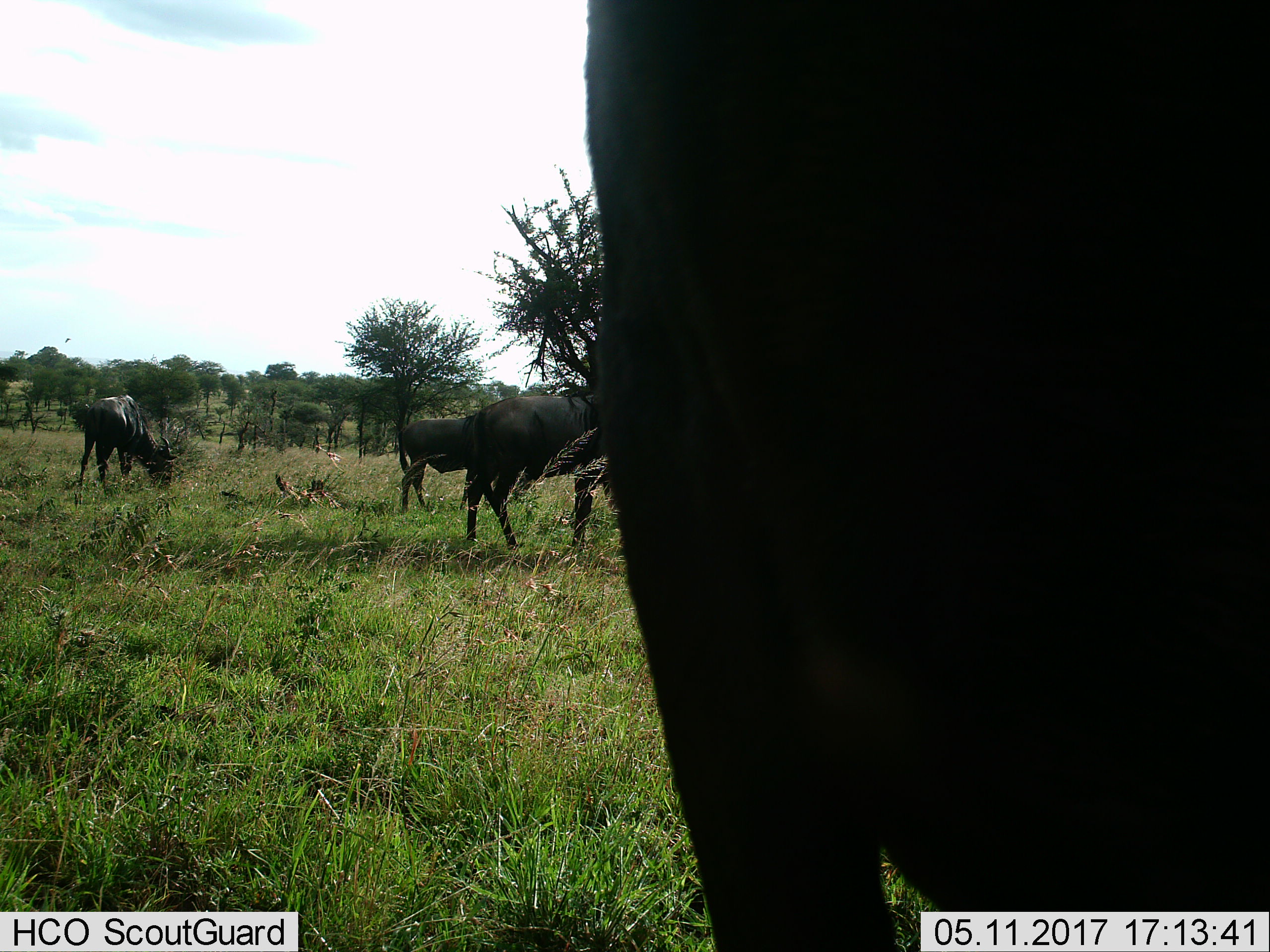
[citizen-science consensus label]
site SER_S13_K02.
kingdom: Animalia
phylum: Chordata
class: Mammalia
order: Artiodactyla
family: Bovidae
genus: Connochaetes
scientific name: Connochaetes taurinus taurinus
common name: blue wildebeest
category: wildebeestblue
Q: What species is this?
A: Wildebeestblue (blue wildebeest) (Connochaetes taurinus taurinus).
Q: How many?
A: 4.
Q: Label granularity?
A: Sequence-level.